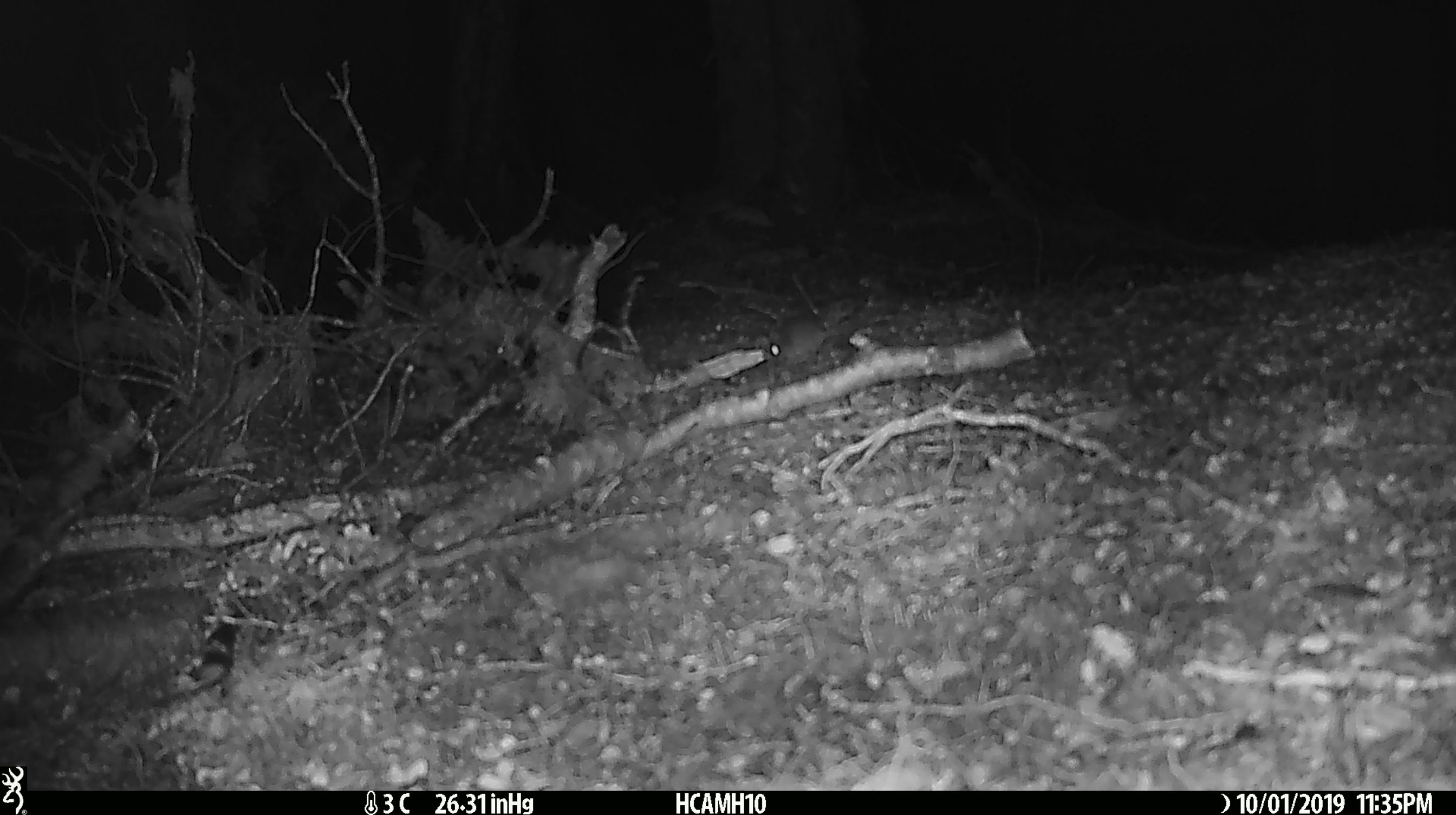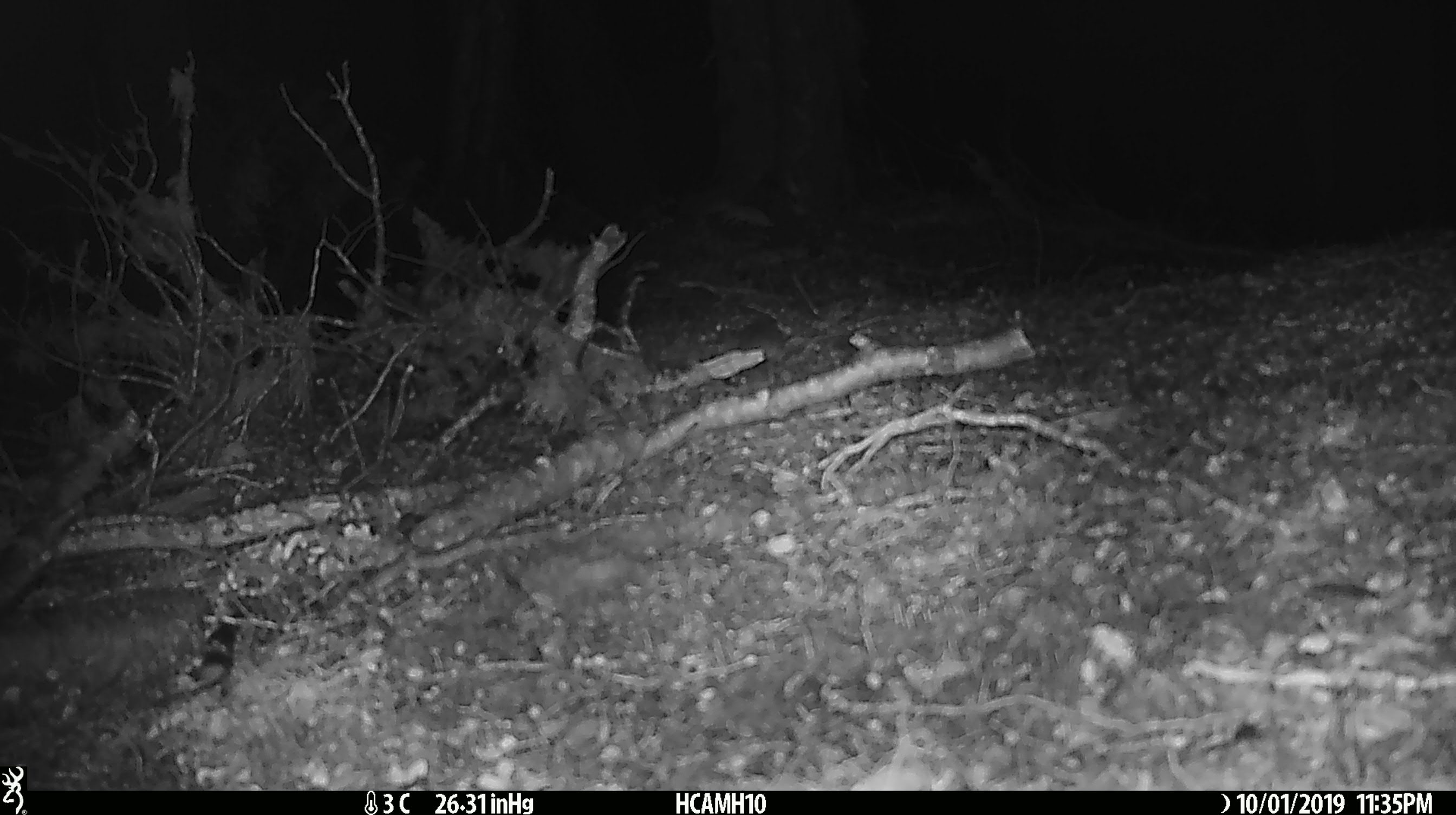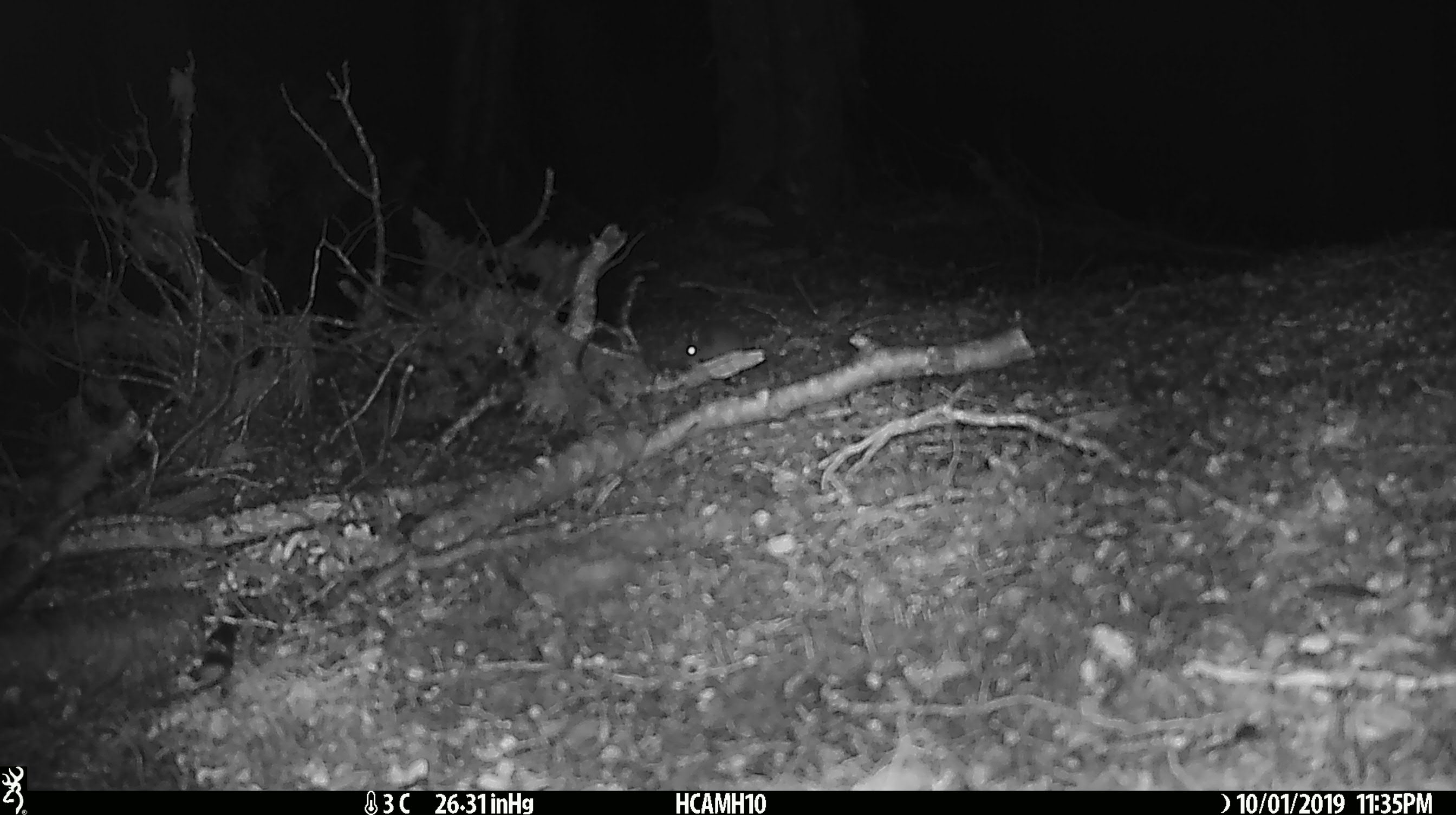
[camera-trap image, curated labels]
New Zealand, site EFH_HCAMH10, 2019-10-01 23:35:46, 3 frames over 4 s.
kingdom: Animalia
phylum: Chordata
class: Mammalia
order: Rodentia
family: Muridae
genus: Mus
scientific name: Mus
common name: mouse